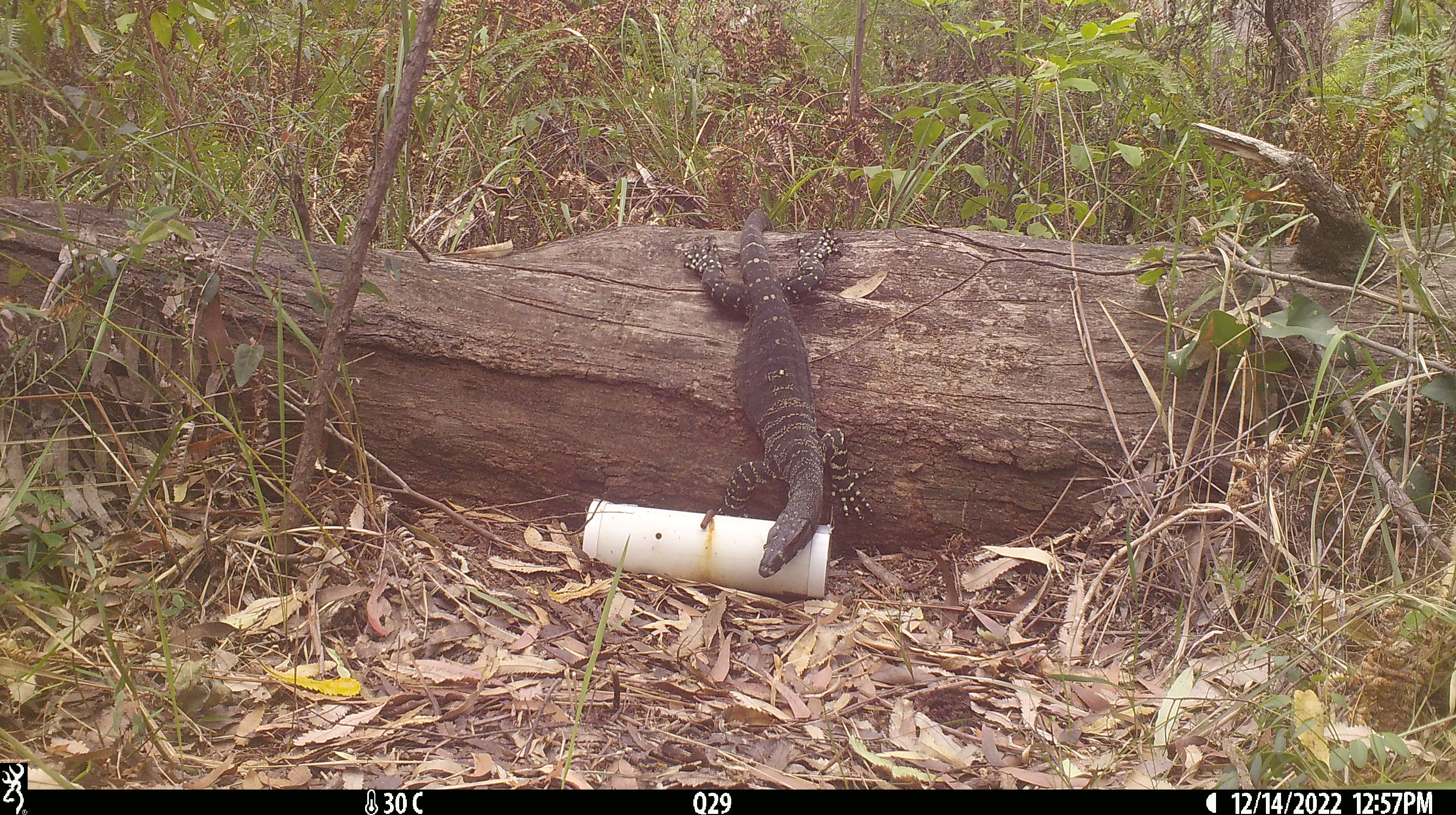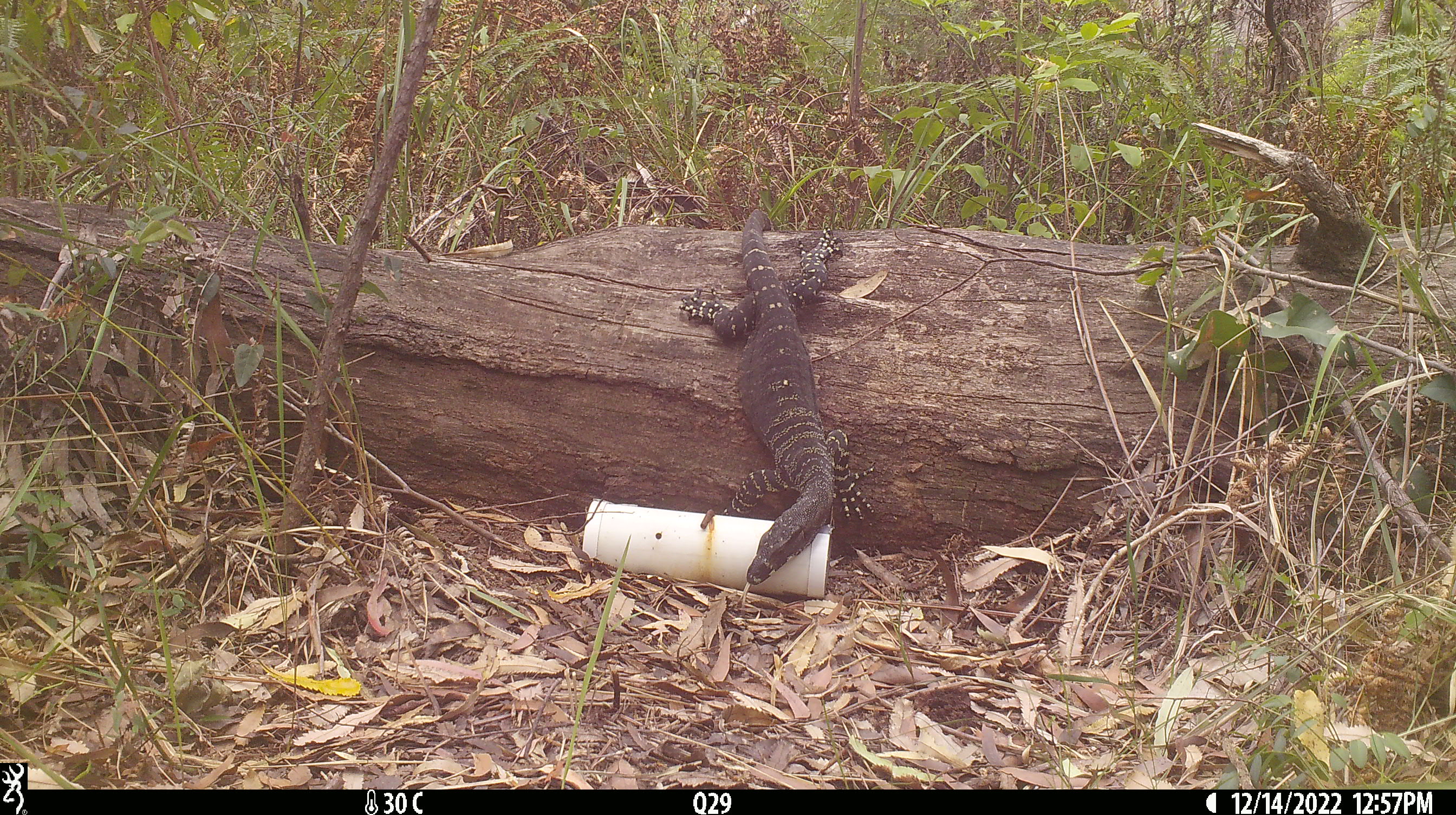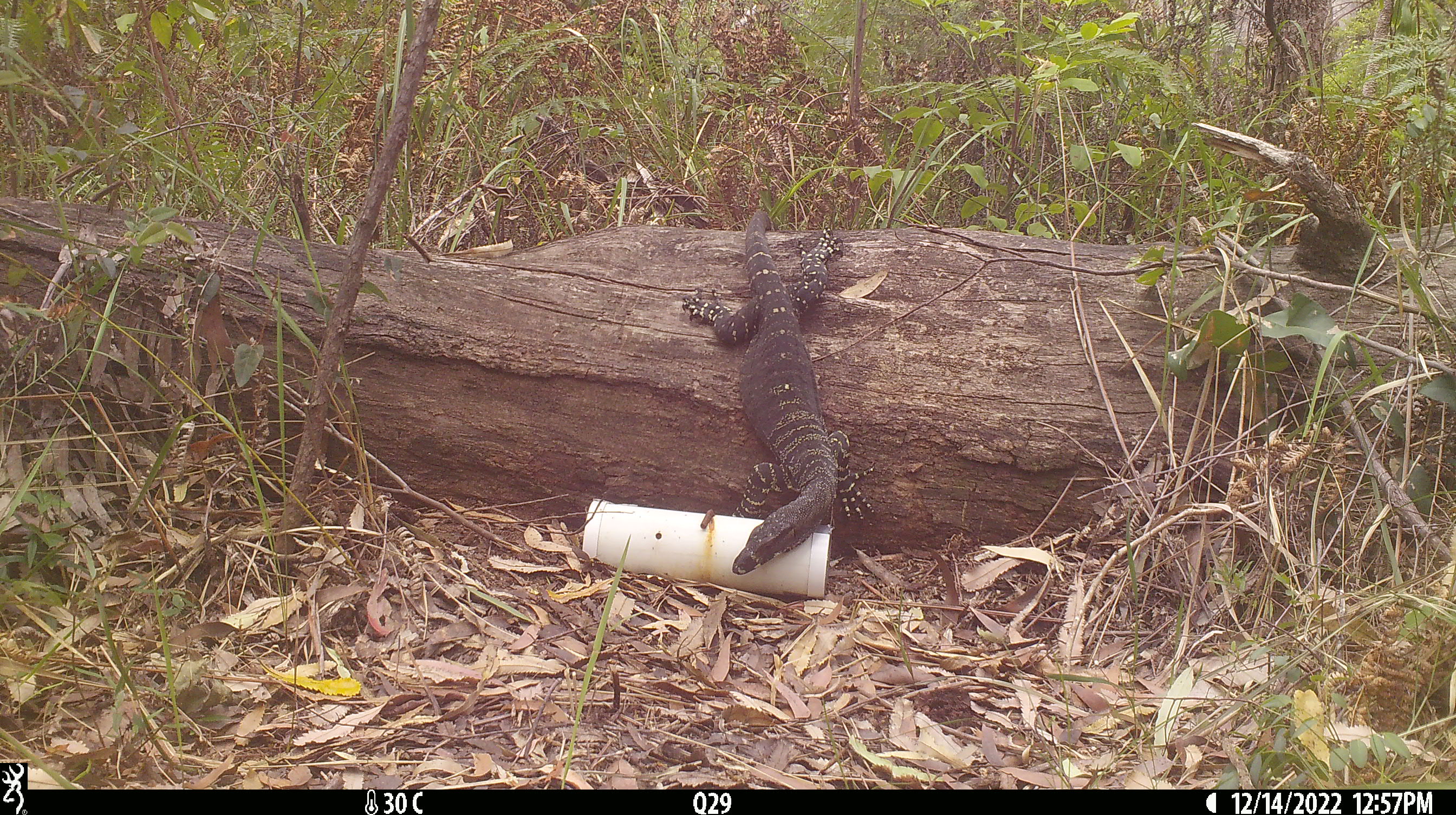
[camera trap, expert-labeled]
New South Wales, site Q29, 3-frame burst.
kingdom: Animalia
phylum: Chordata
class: Reptilia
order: Squamata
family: Varanidae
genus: Varanus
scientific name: Varanus varius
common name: lace monitor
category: goanna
Goanna (lace monitor) (Varanus varius).